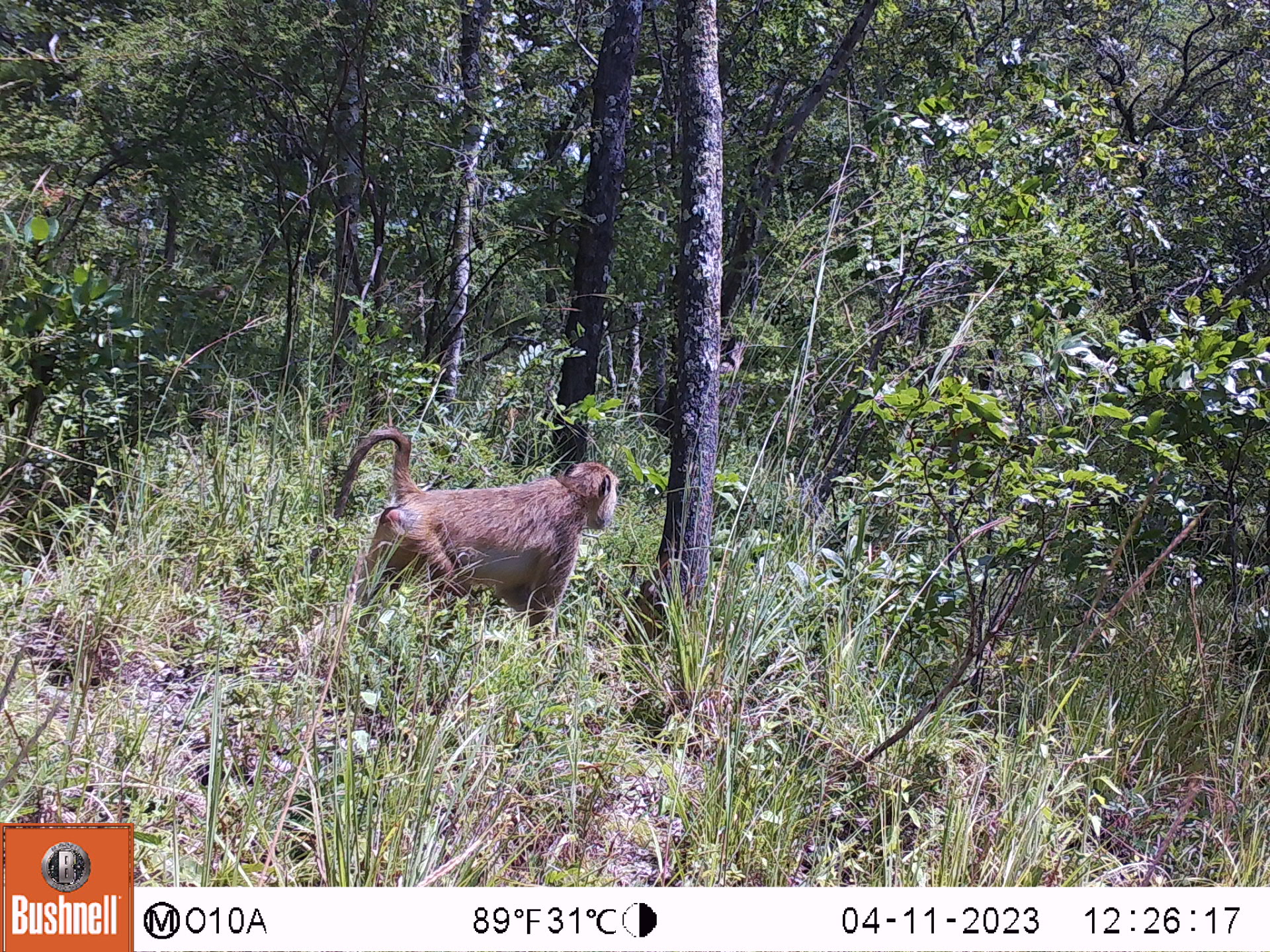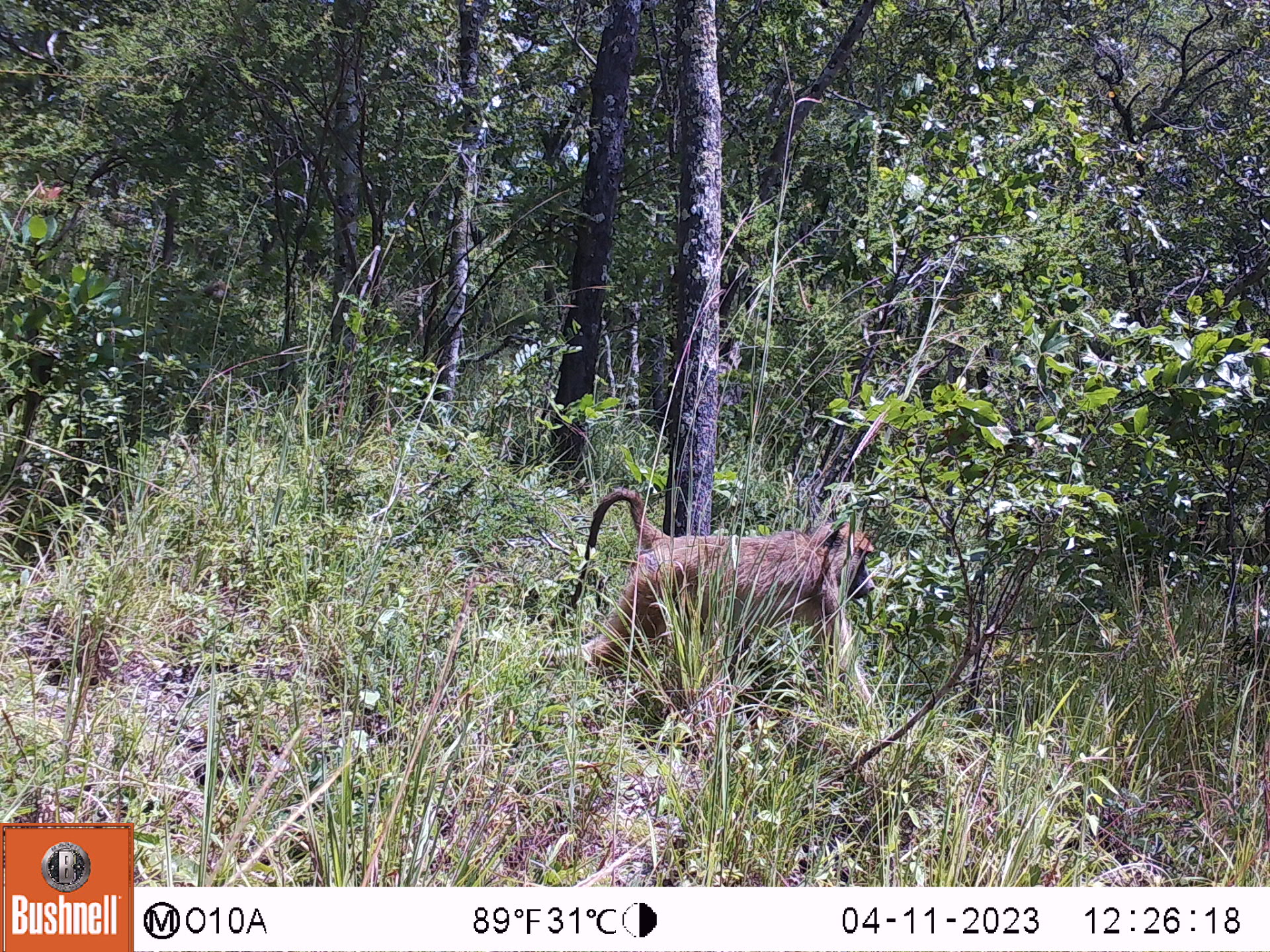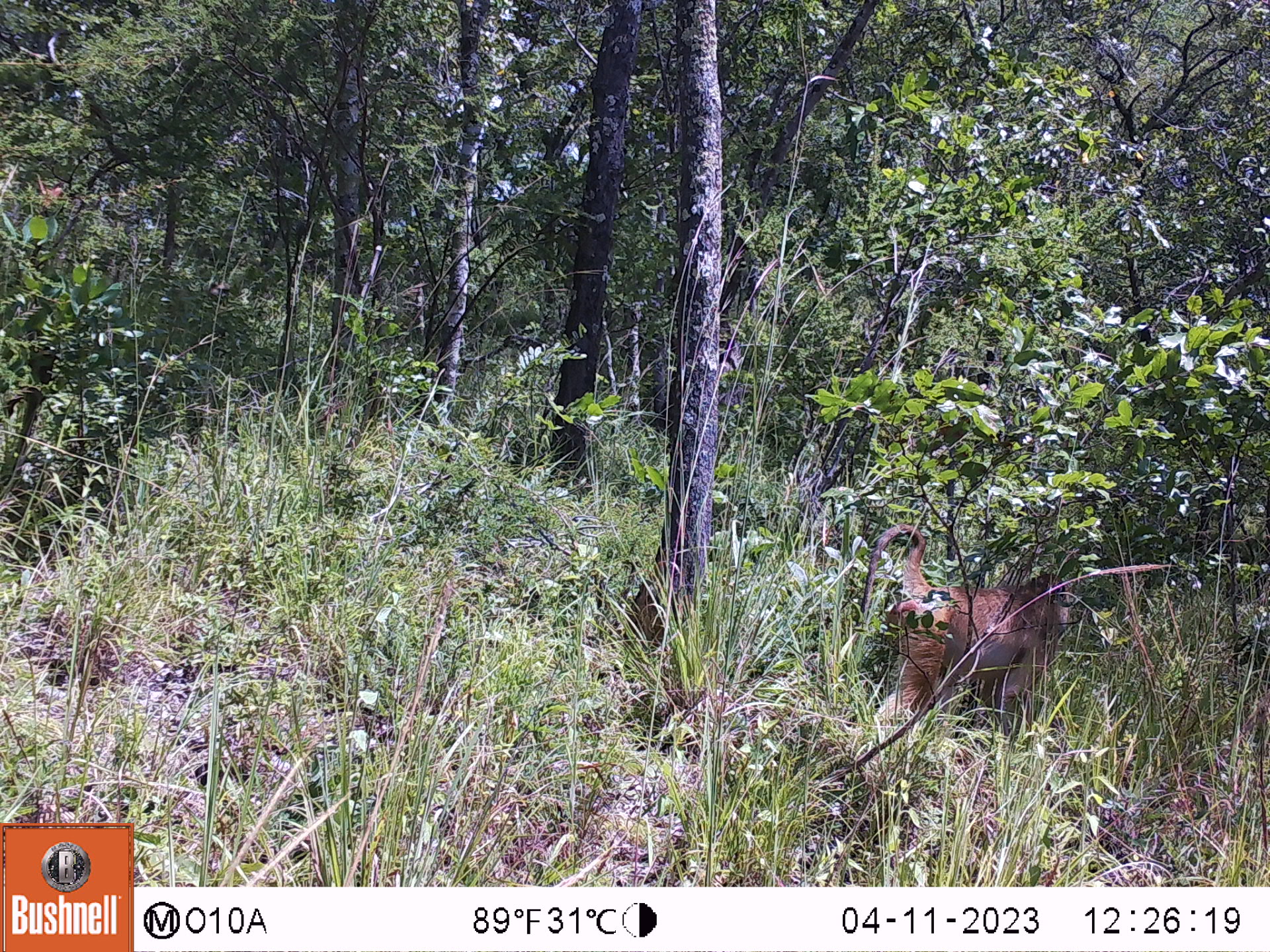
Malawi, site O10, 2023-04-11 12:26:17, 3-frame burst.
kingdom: Animalia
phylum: Chordata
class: Mammalia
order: Primates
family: Cercopithecidae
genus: Papio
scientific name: Papio cynocephalus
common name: yellow baboon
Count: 1.